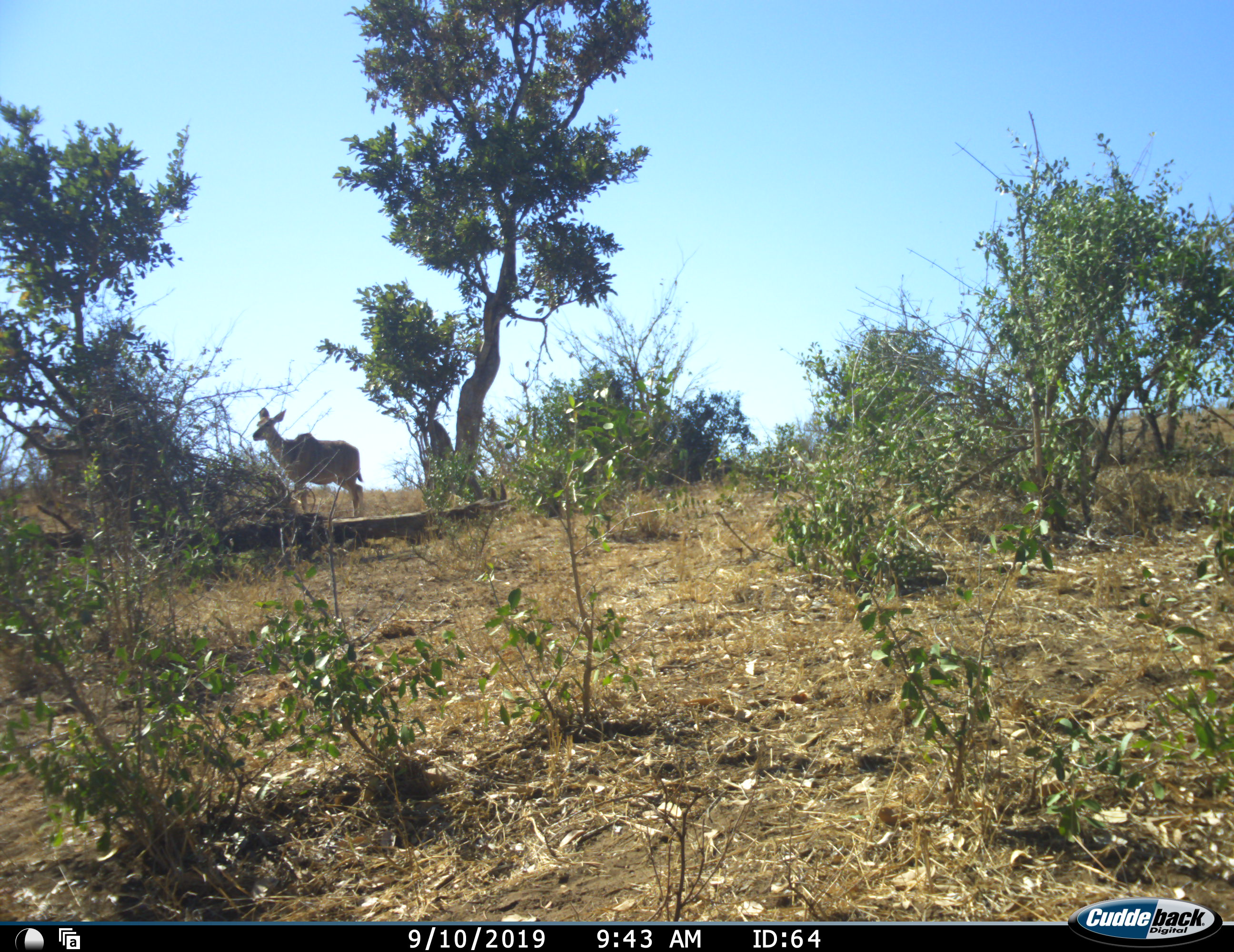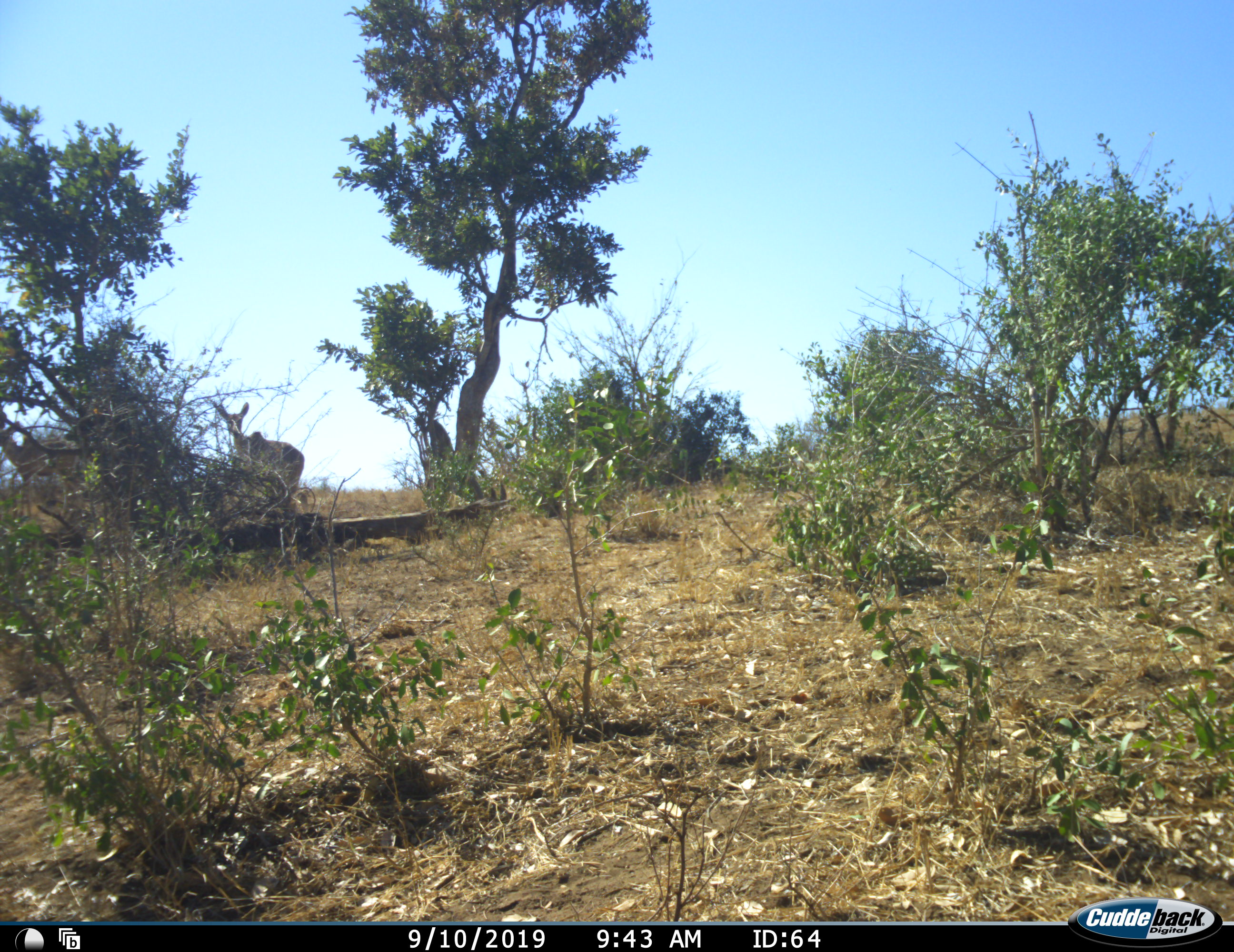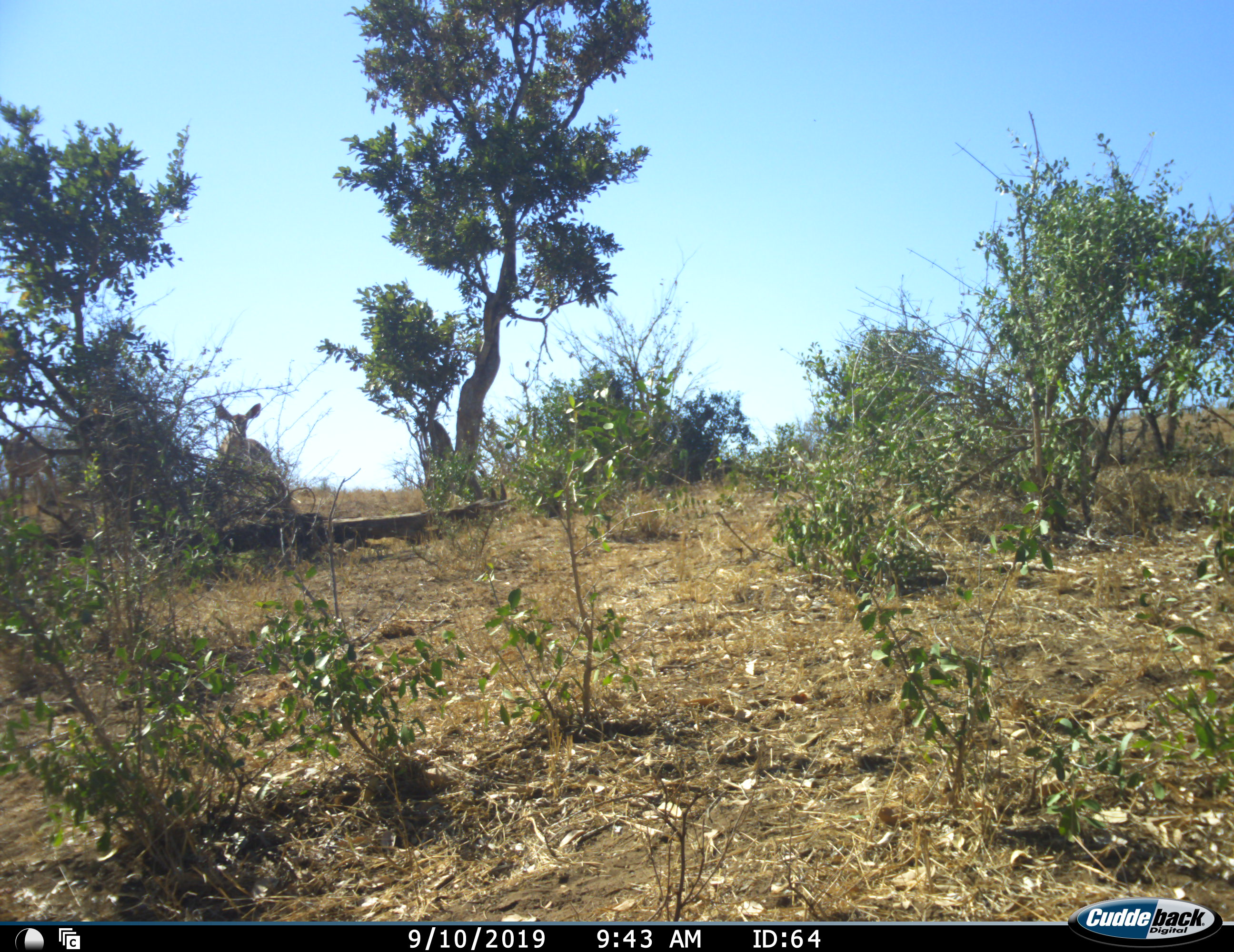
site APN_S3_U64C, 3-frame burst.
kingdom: Animalia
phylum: Chordata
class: Mammalia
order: Artiodactyla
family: Bovidae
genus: Tragelaphus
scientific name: Tragelaphus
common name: kudu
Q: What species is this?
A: Kudu (Tragelaphus).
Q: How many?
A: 2.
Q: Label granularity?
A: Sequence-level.